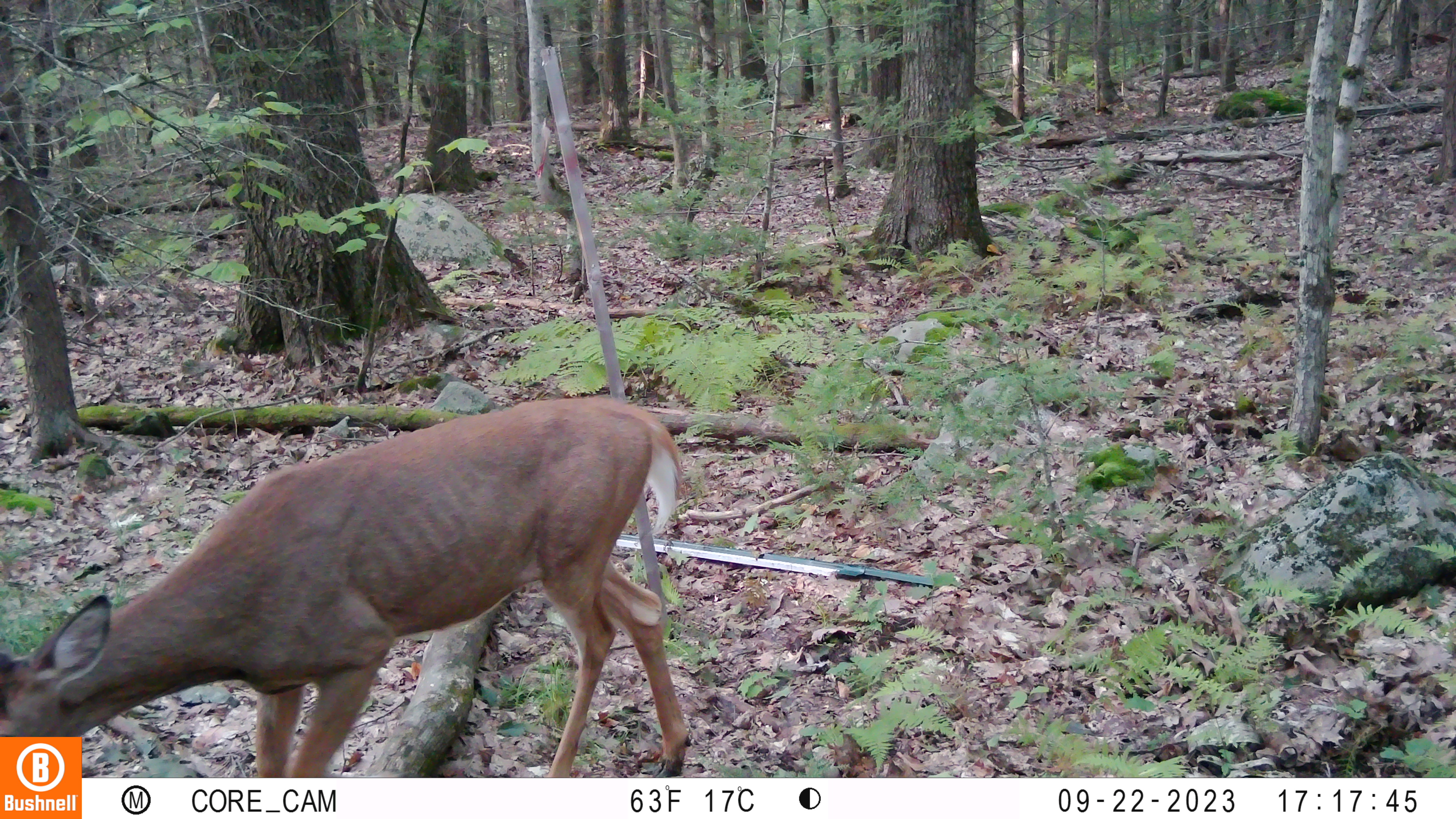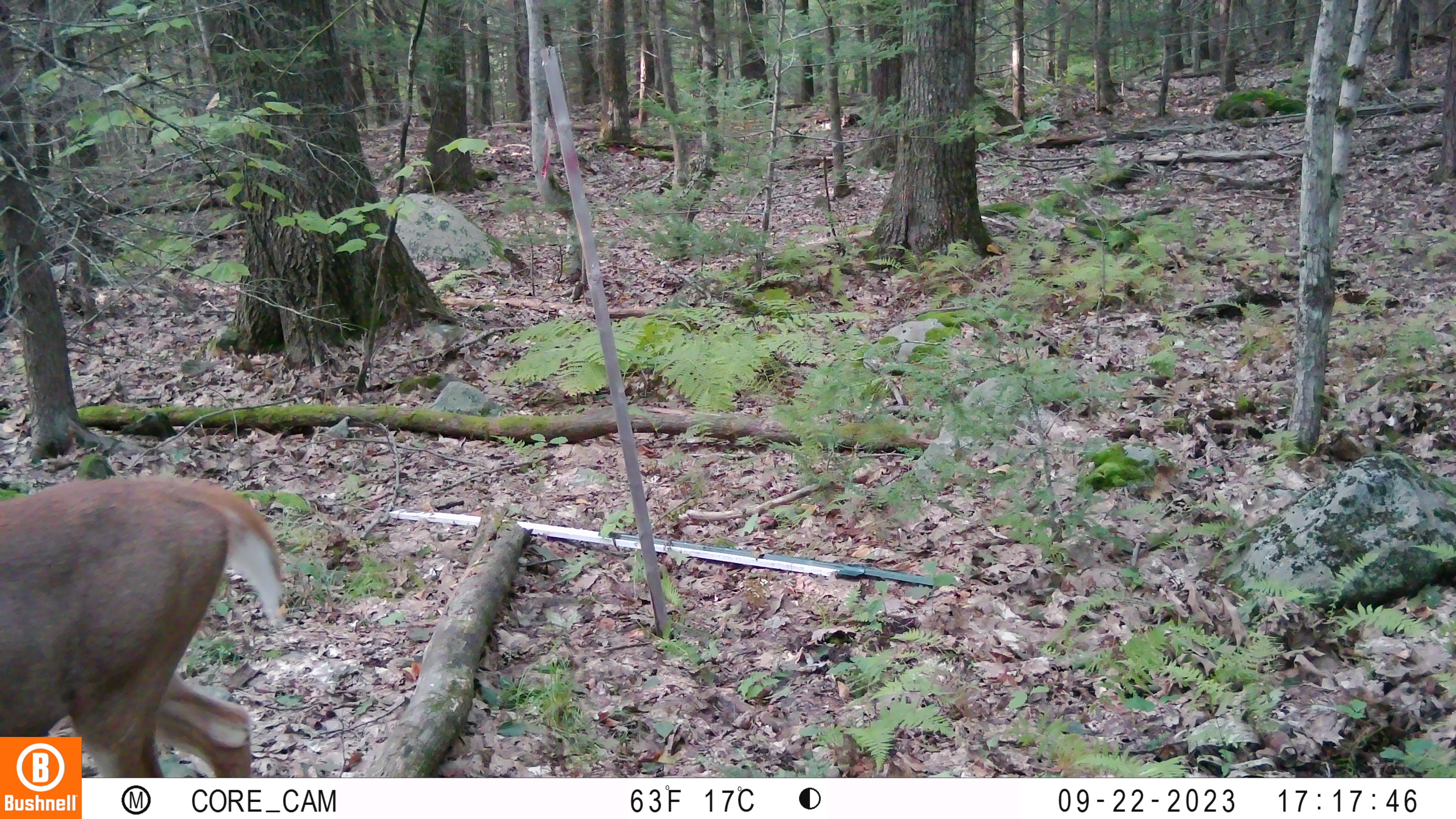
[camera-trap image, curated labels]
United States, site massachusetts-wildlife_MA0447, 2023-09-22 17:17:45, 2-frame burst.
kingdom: Animalia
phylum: Chordata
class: Mammalia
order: Artiodactyla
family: Cervidae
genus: Odocoileus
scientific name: Odocoileus virginianus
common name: white-tailed deer